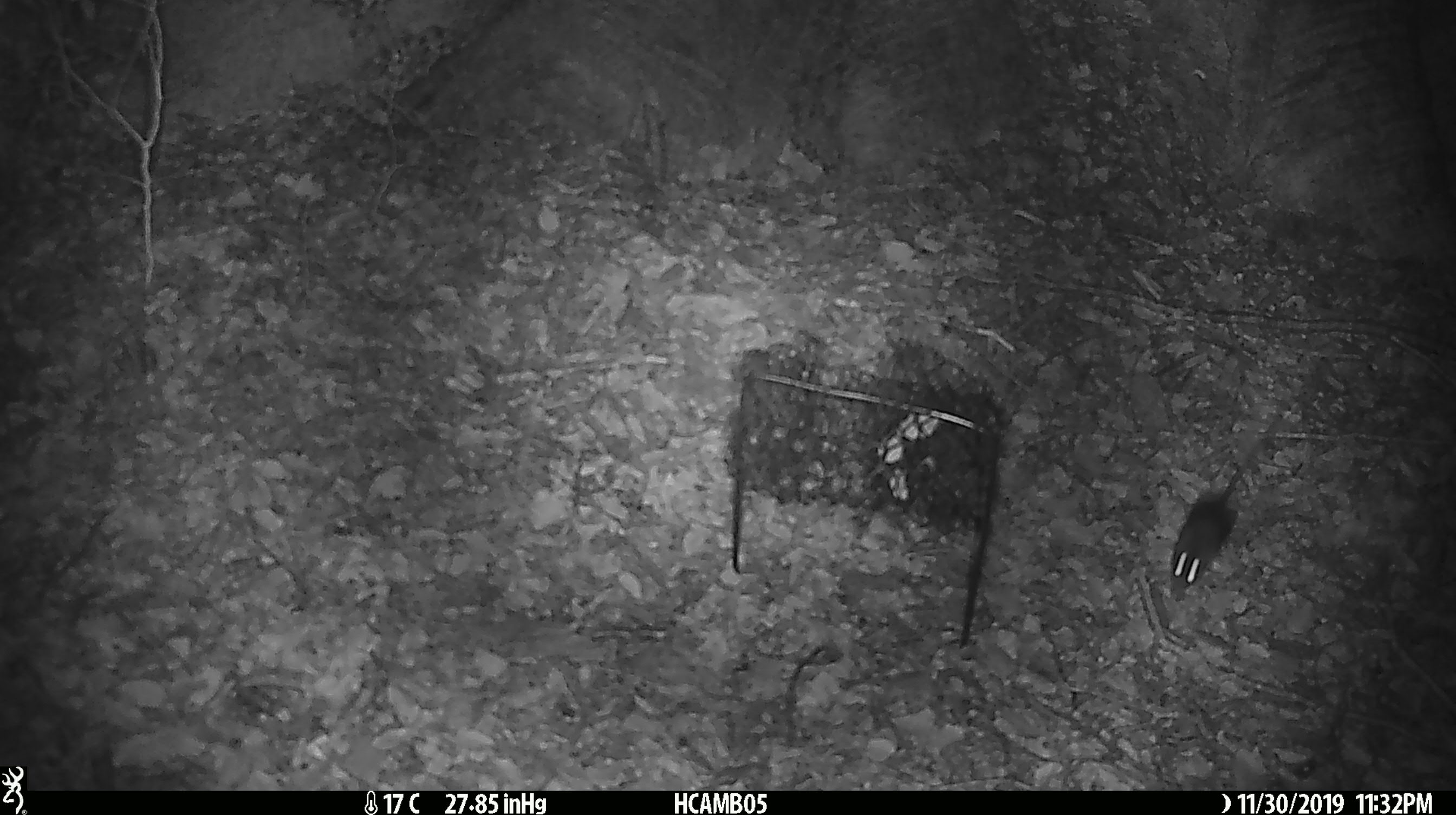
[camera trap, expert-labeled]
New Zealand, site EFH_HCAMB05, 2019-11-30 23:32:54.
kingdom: Animalia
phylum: Chordata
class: Mammalia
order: Rodentia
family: Muridae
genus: Mus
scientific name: Mus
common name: mouse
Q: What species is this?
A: Mouse (Mus).